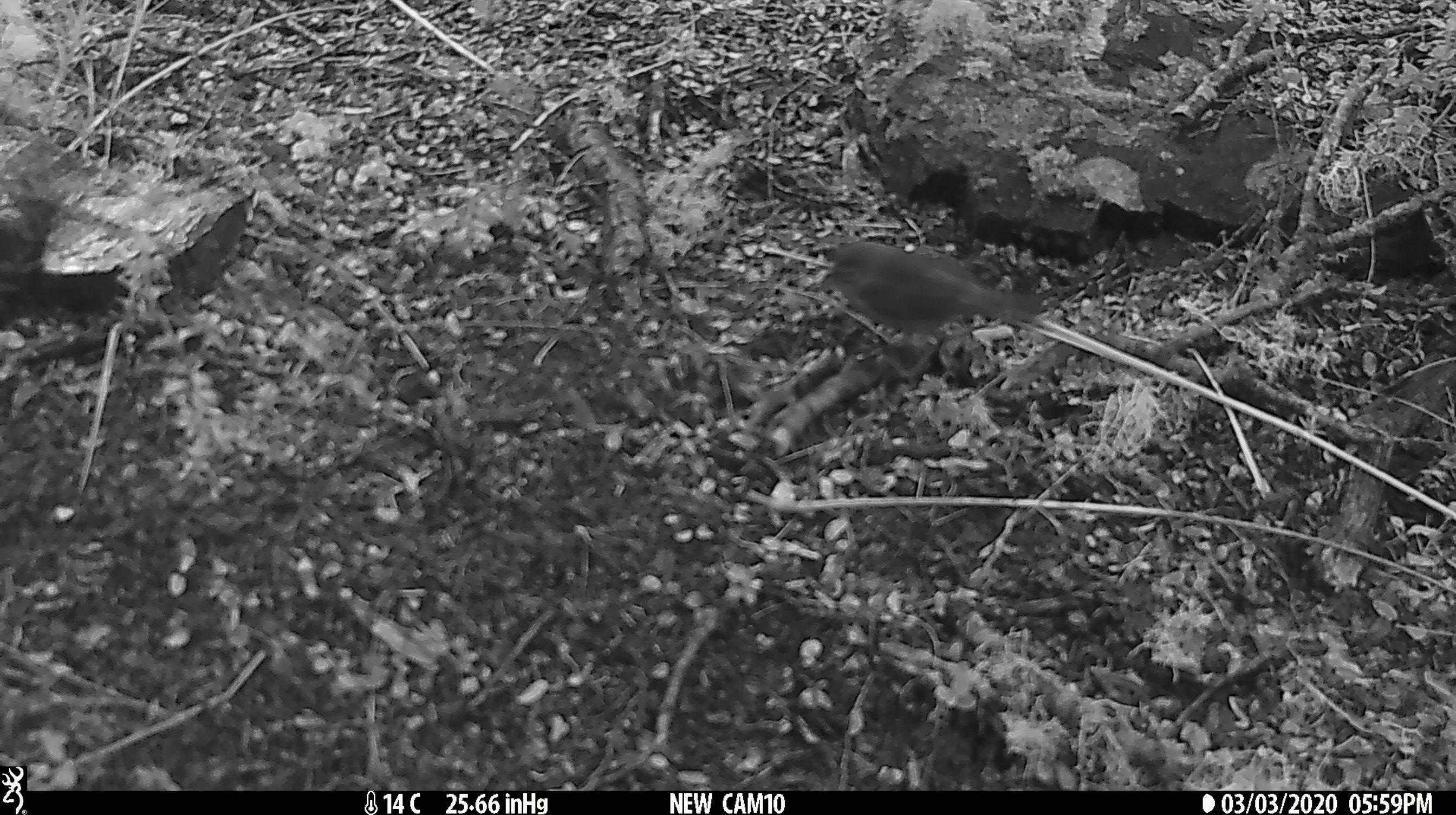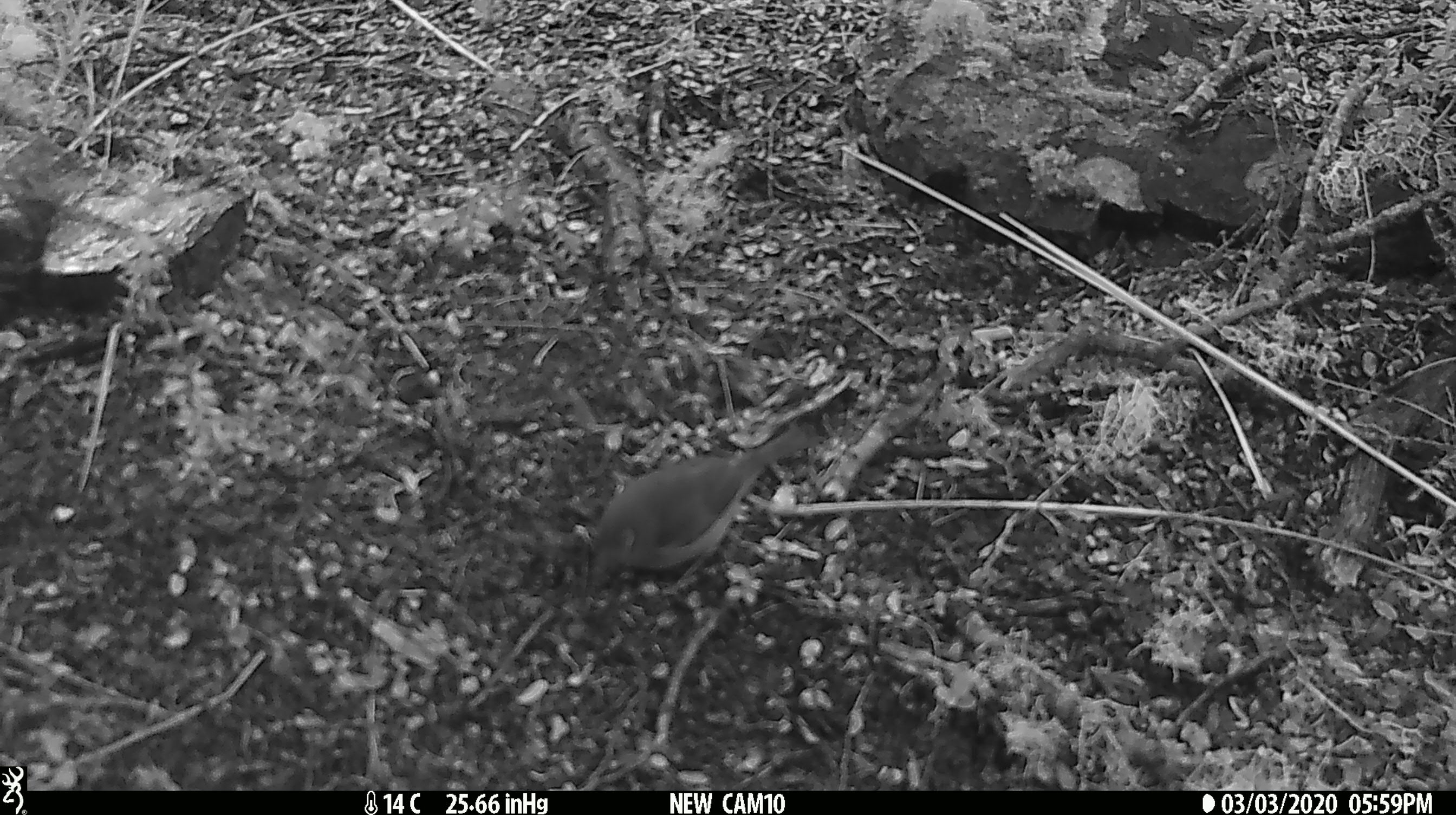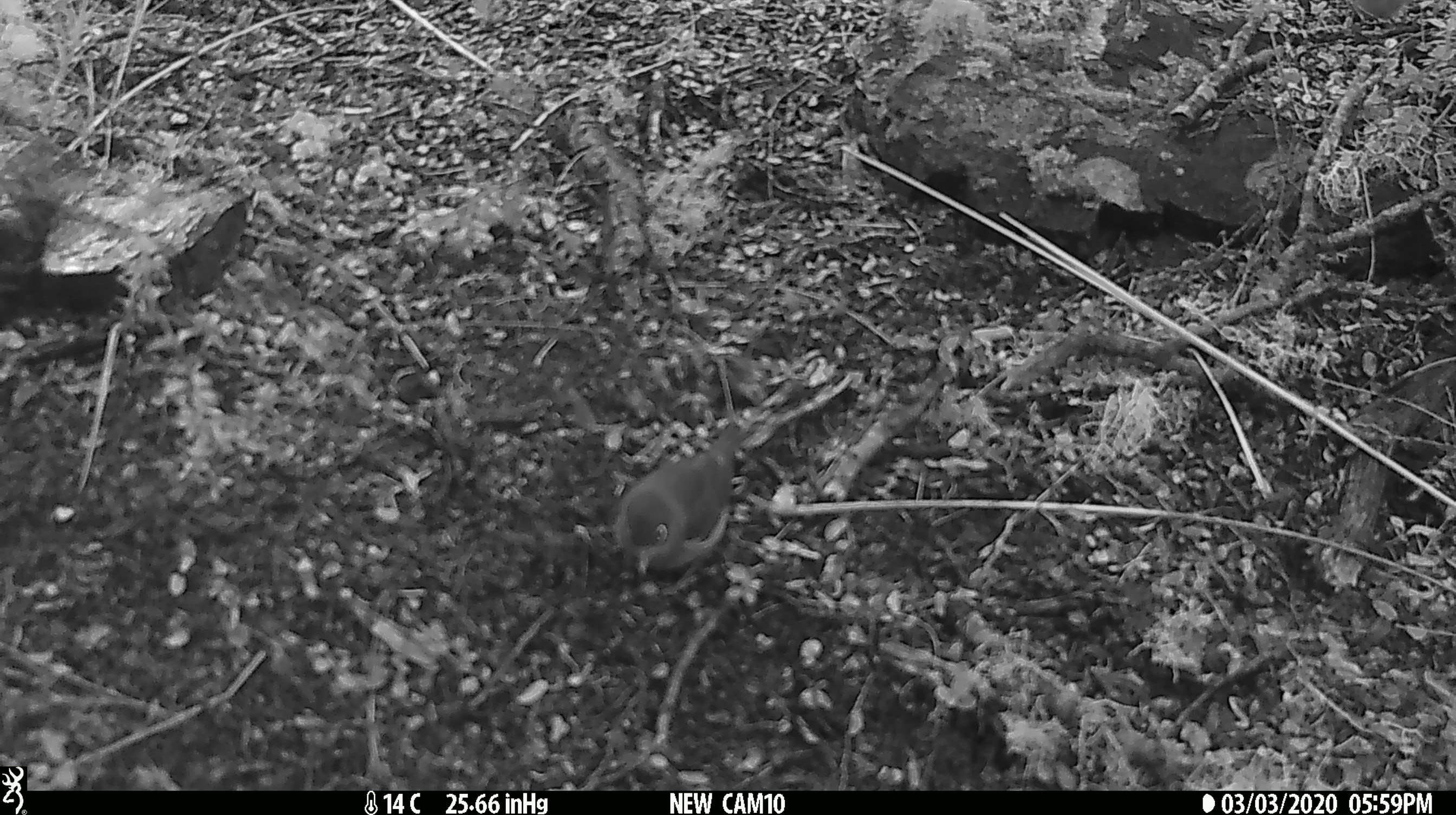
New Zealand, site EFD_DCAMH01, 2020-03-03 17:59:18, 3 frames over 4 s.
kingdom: Animalia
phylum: Chordata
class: Aves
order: Passeriformes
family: Zosteropidae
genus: Zosterops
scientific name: Zosterops lateralis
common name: silvereye